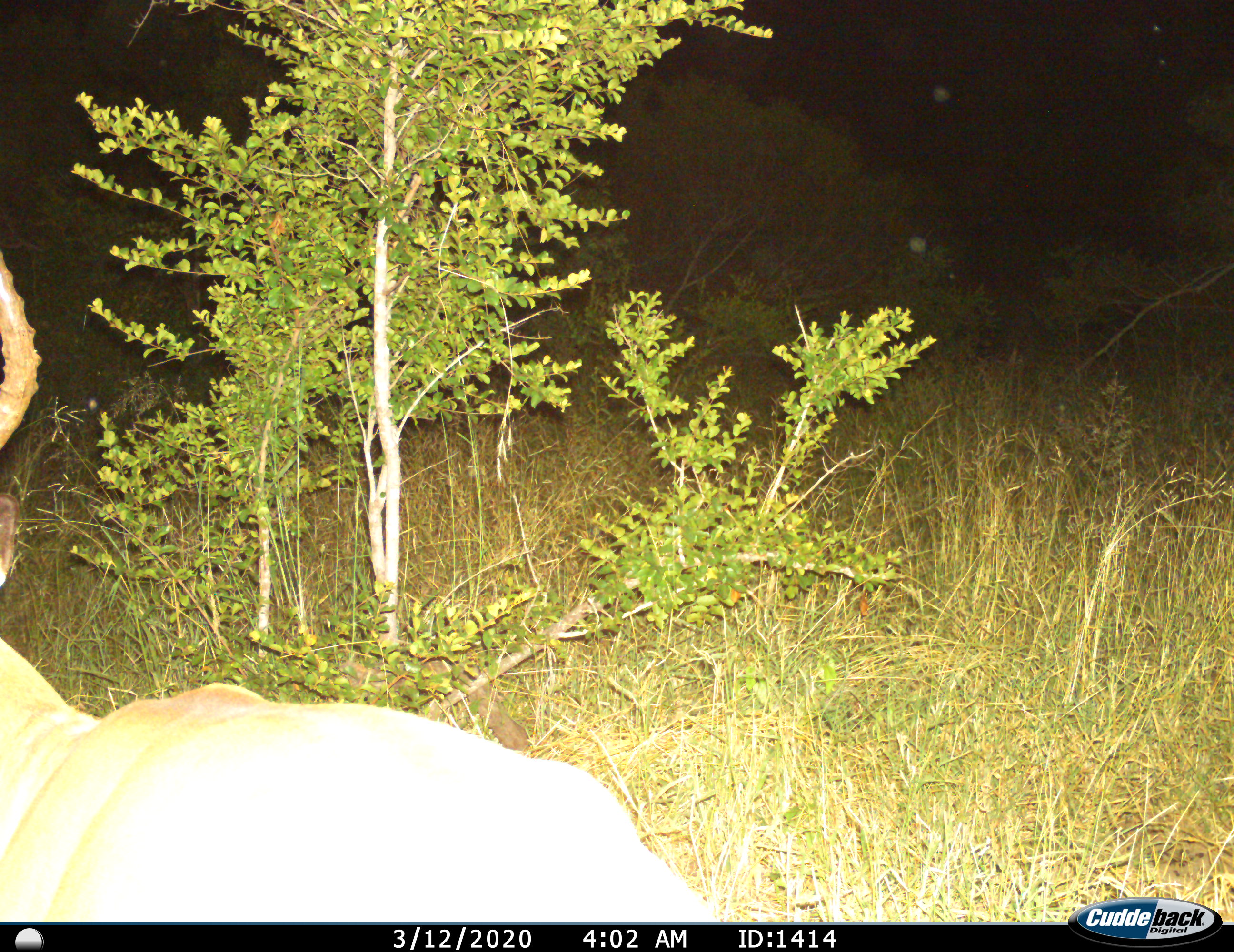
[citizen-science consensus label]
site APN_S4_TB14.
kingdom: Animalia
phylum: Chordata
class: Mammalia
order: Artiodactyla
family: Bovidae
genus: Aepyceros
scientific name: Aepyceros melampus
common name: impala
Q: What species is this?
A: Impala (Aepyceros melampus).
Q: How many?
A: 1.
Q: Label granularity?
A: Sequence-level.